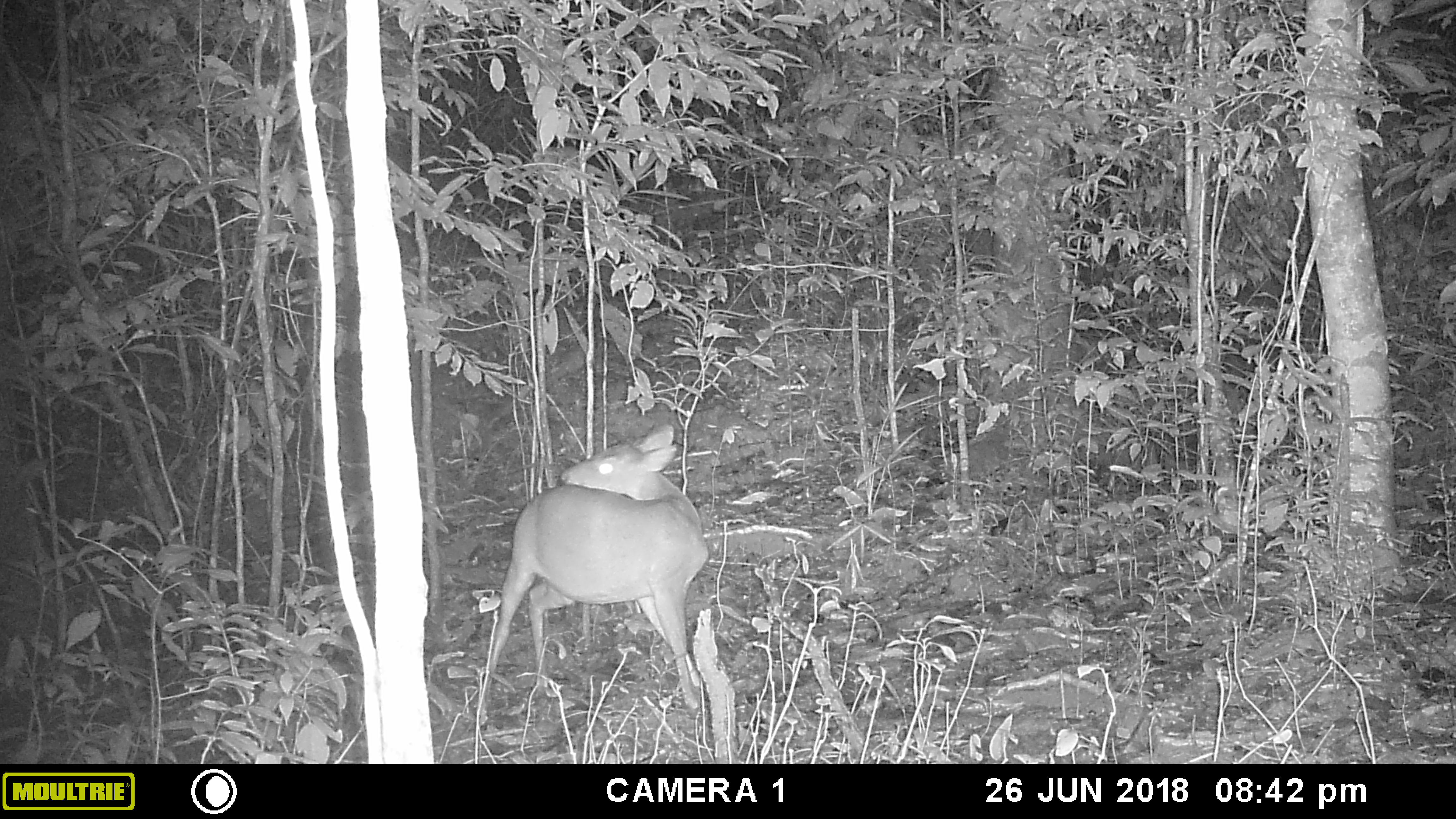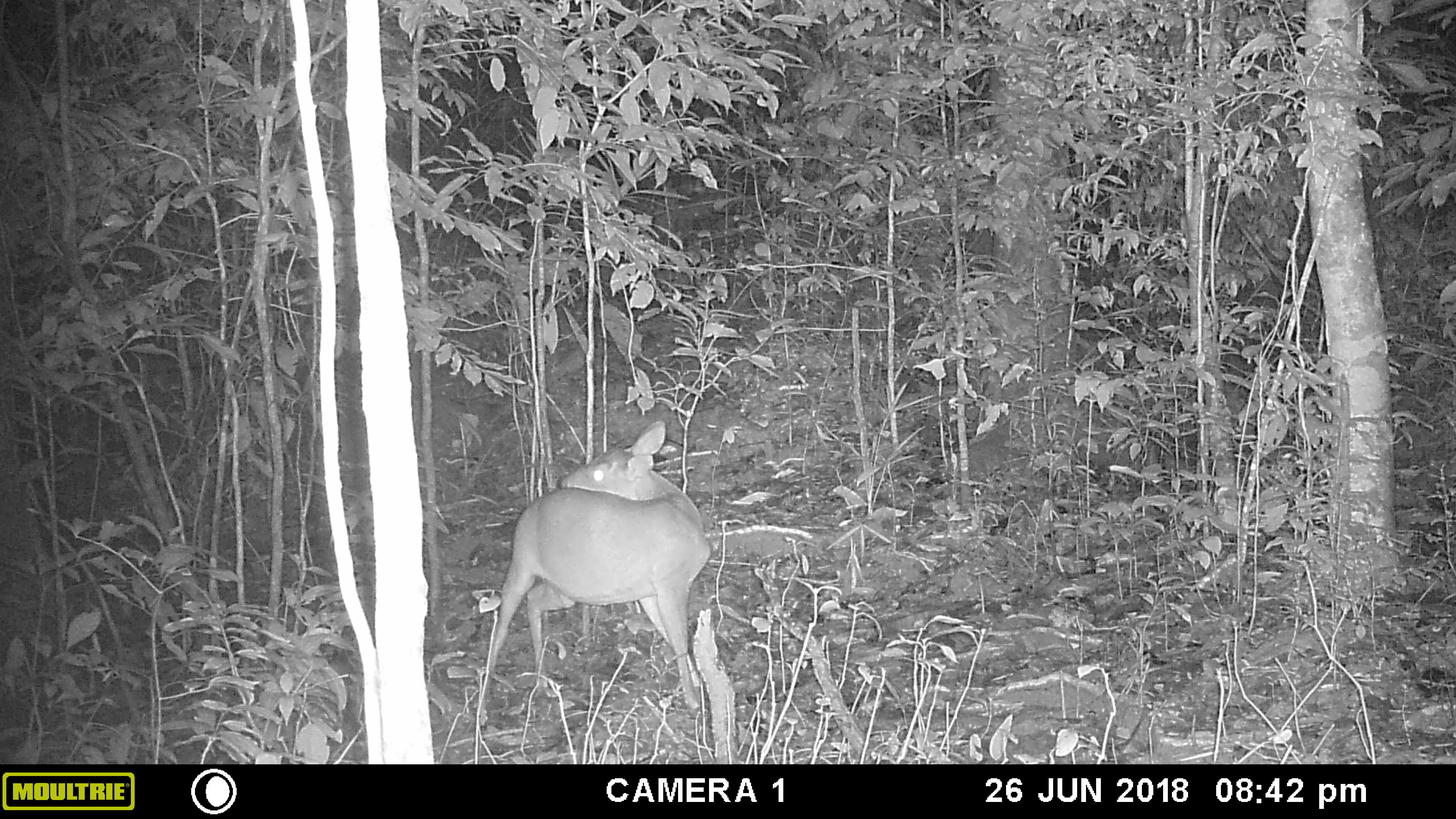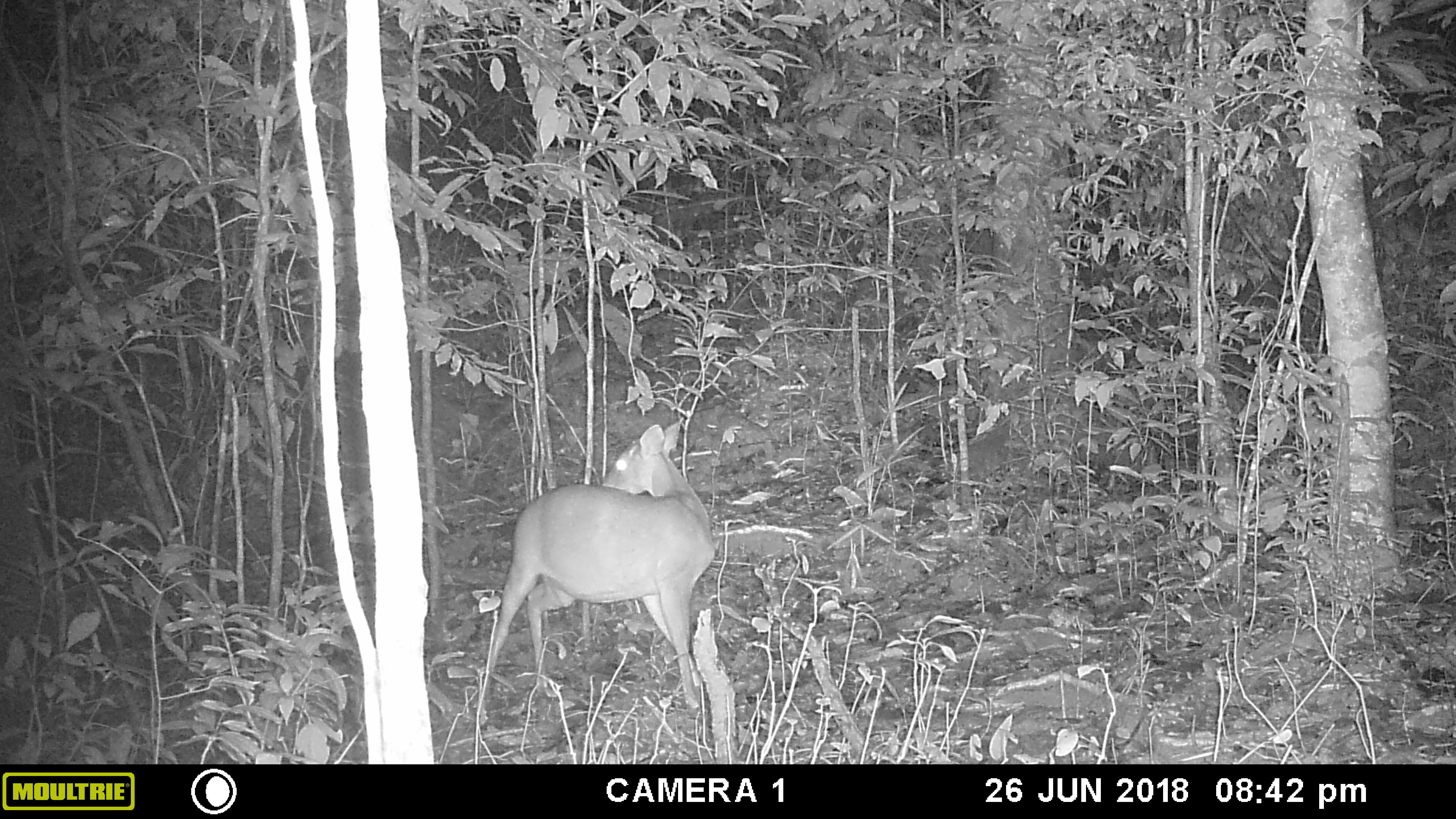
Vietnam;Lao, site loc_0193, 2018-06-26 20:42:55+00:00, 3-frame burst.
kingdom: Animalia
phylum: Chordata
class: Mammalia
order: Artiodactyla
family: Cervidae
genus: Muntiacus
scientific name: Muntiacus vuquangensis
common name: large-antlered muntjac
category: large antlered muntjac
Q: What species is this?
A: Large antlered muntjac (large-antlered muntjac) (Muntiacus vuquangensis).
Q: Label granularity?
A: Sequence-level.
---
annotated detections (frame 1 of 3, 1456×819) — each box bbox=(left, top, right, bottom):
large antlered muntjac: bbox=(474, 421, 710, 731)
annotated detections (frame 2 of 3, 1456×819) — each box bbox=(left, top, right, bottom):
large antlered muntjac: bbox=(474, 418, 712, 731)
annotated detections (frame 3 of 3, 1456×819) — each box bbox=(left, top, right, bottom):
large antlered muntjac: bbox=(474, 420, 715, 731)